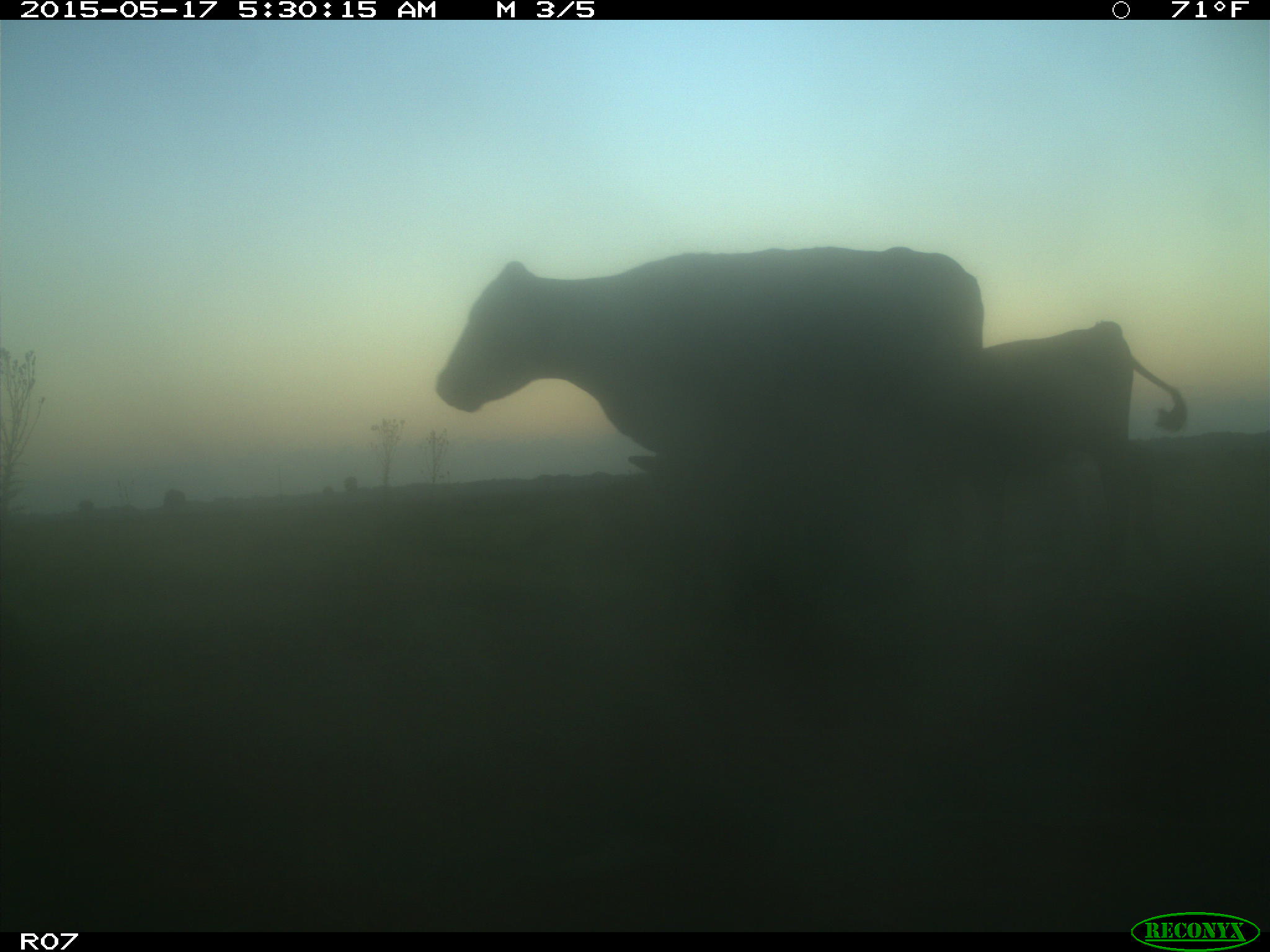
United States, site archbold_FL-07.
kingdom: Animalia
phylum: Chordata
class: Mammalia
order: Artiodactyla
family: Bovidae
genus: Bos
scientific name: Bos taurus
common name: domestic cow